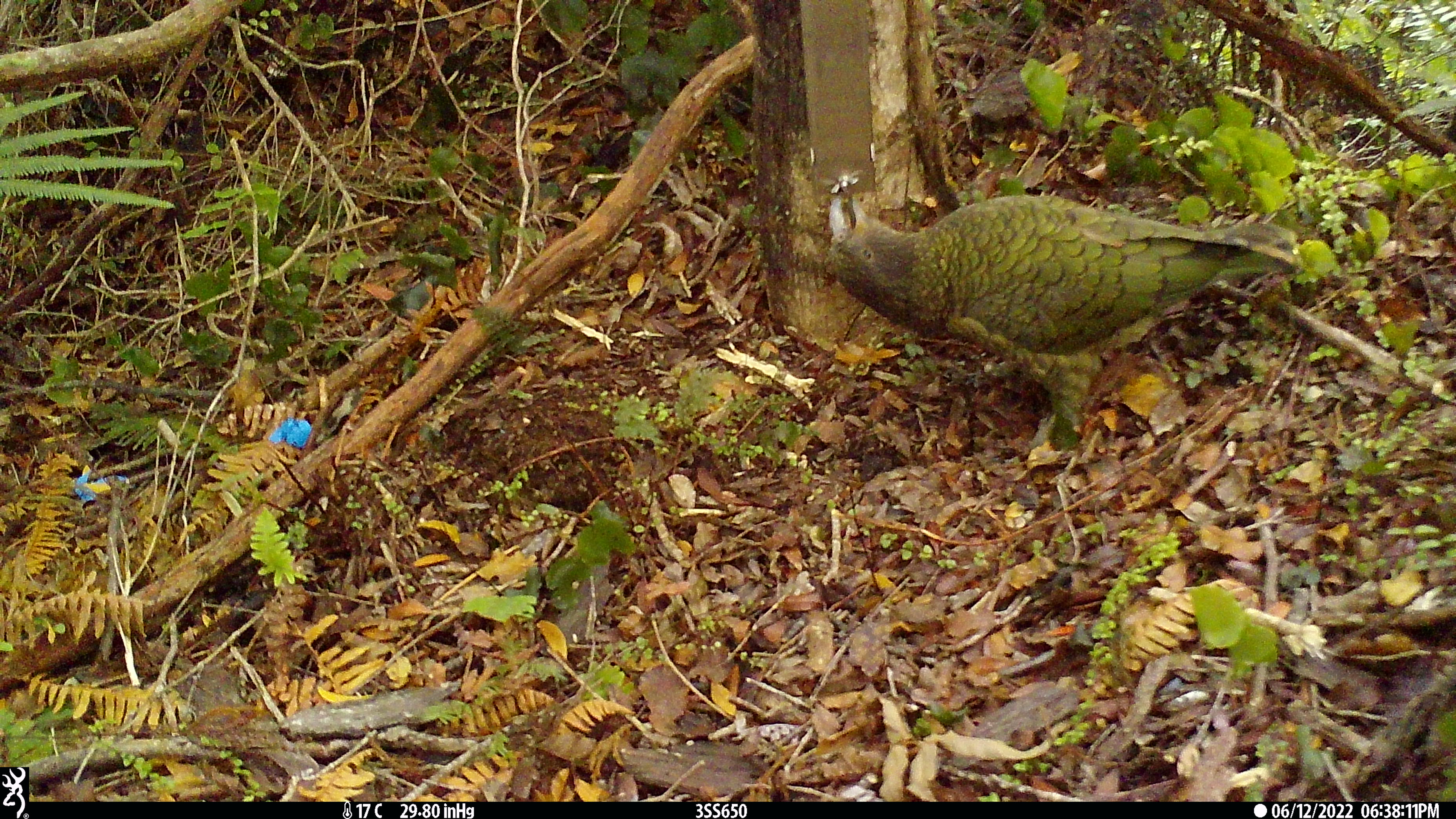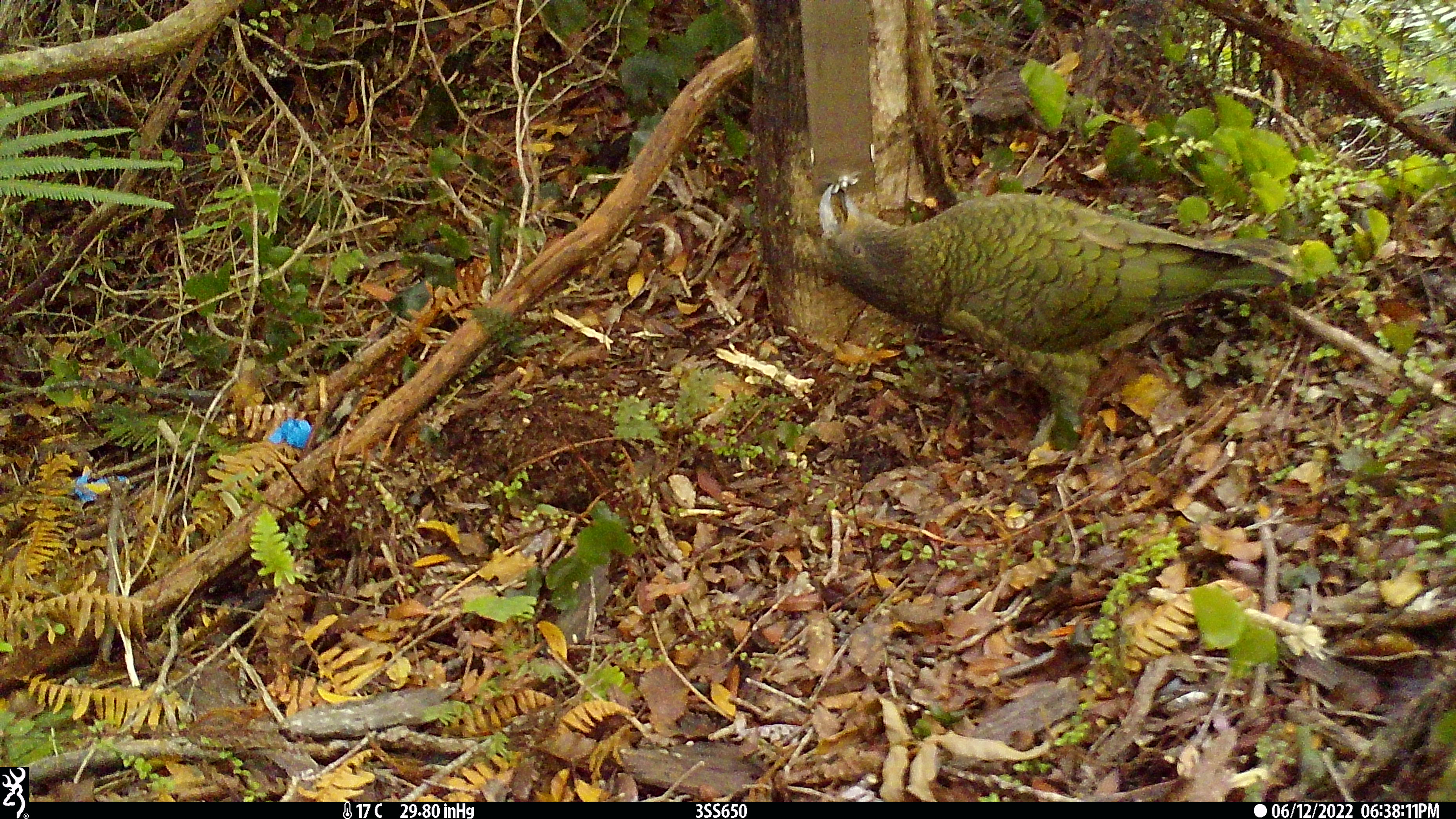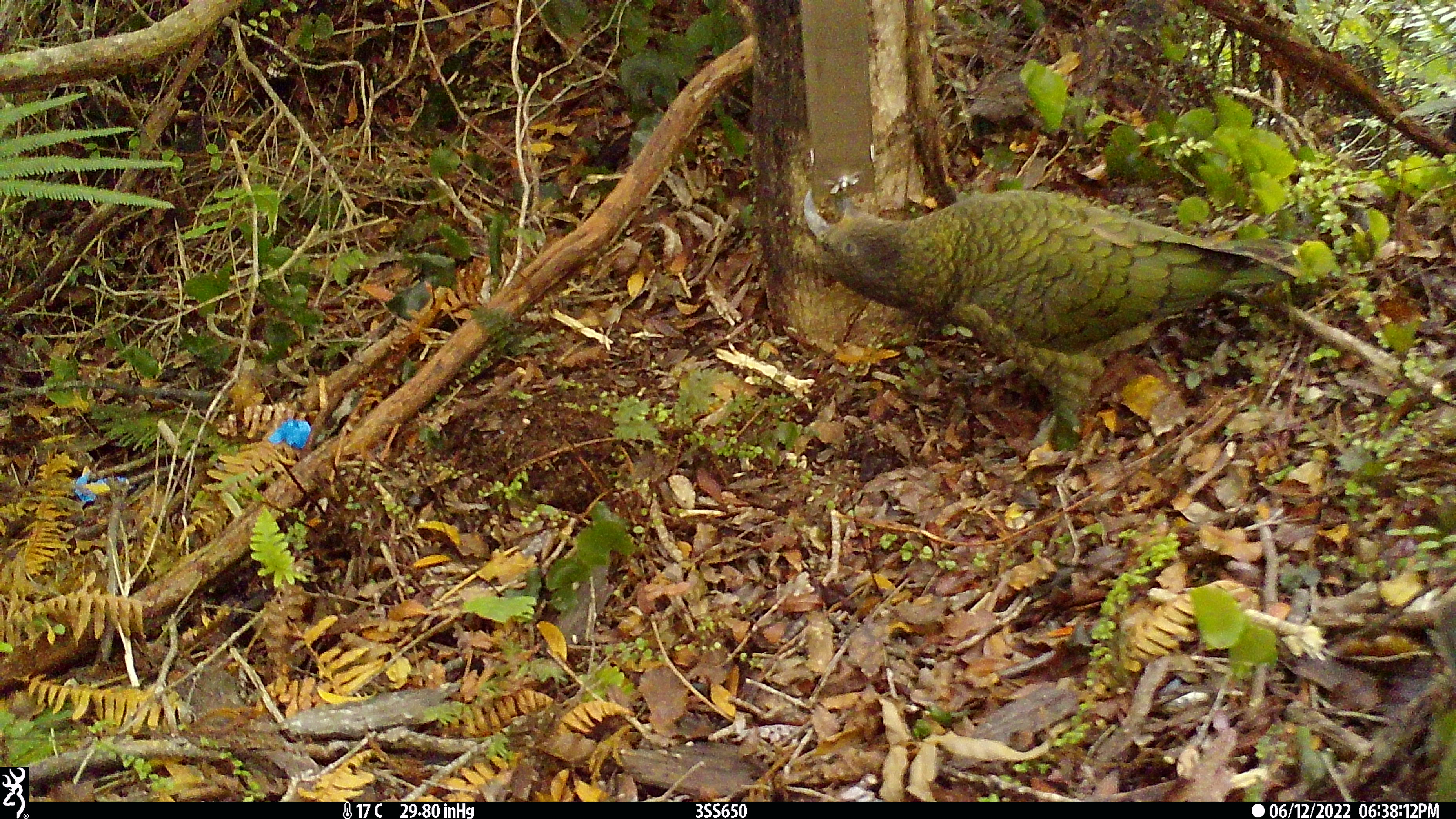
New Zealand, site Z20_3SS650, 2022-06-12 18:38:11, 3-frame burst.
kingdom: Animalia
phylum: Chordata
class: Aves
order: Psittaciformes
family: Strigopidae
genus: Nestor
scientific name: Nestor notabilis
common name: kea